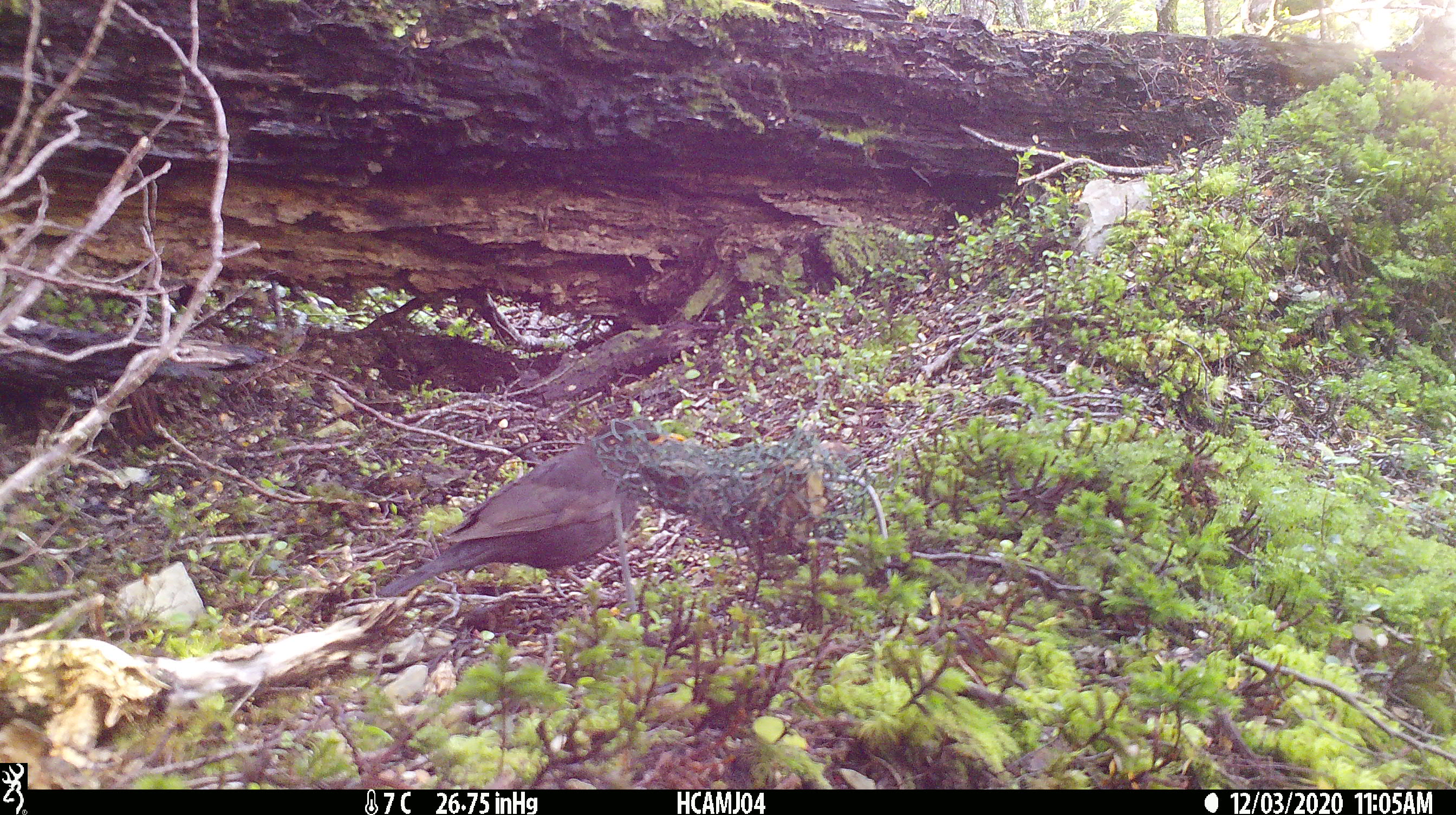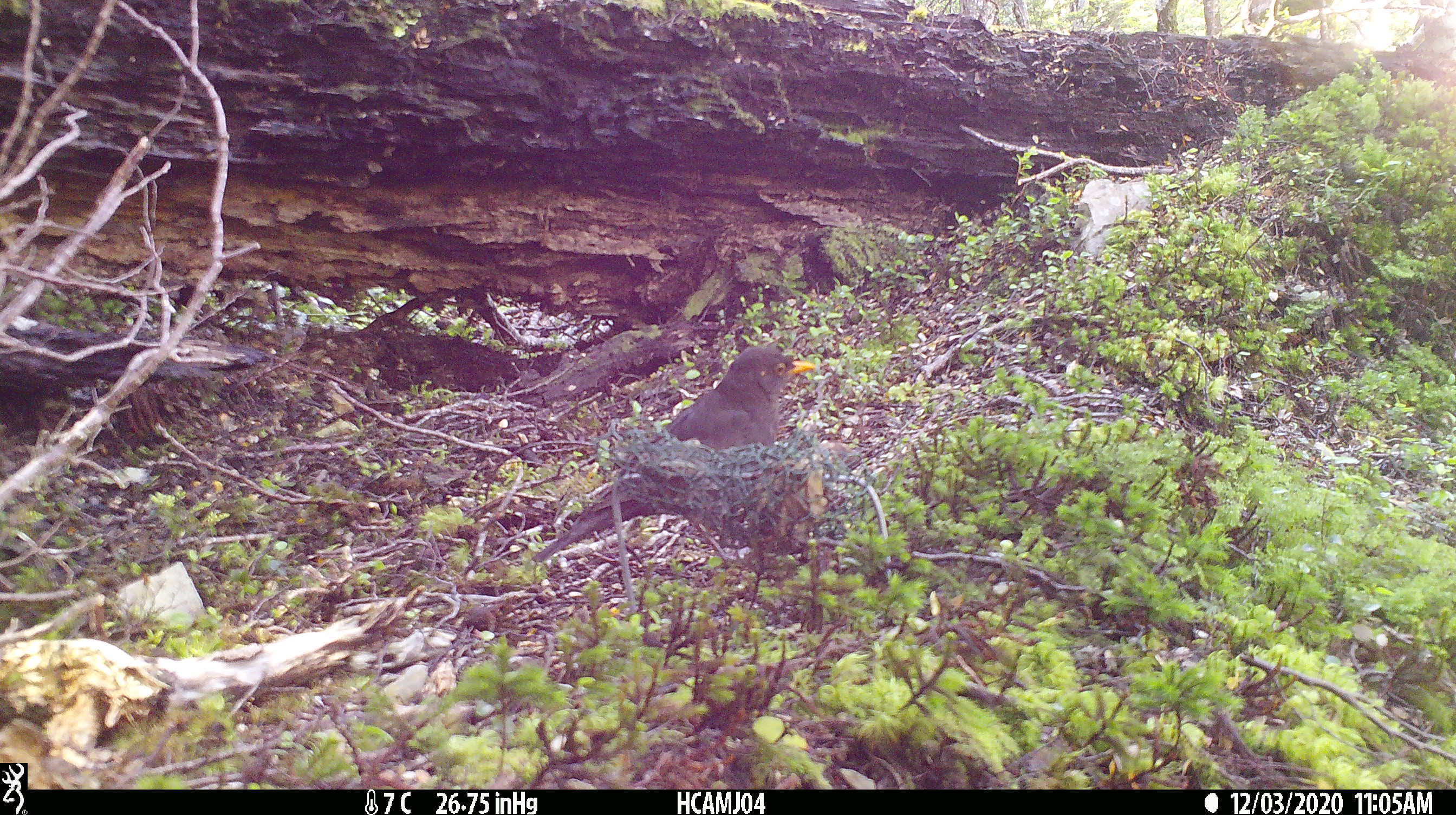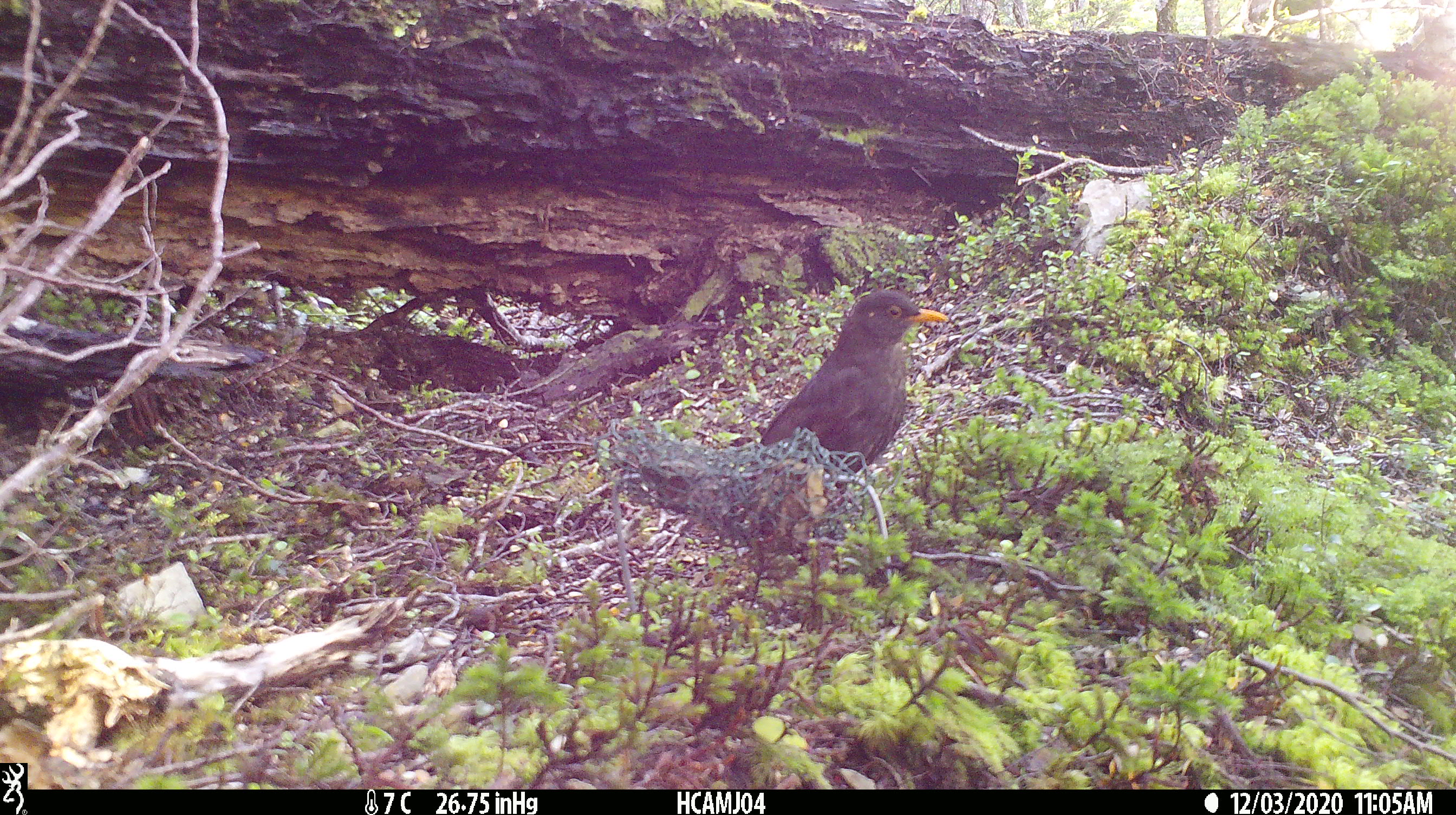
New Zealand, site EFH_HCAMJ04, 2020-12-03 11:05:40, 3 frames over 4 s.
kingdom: Animalia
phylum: Chordata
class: Aves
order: Passeriformes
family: Turdidae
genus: Turdus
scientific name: Turdus merula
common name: eurasian blackbird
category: blackbird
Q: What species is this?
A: Blackbird (eurasian blackbird) (Turdus merula).